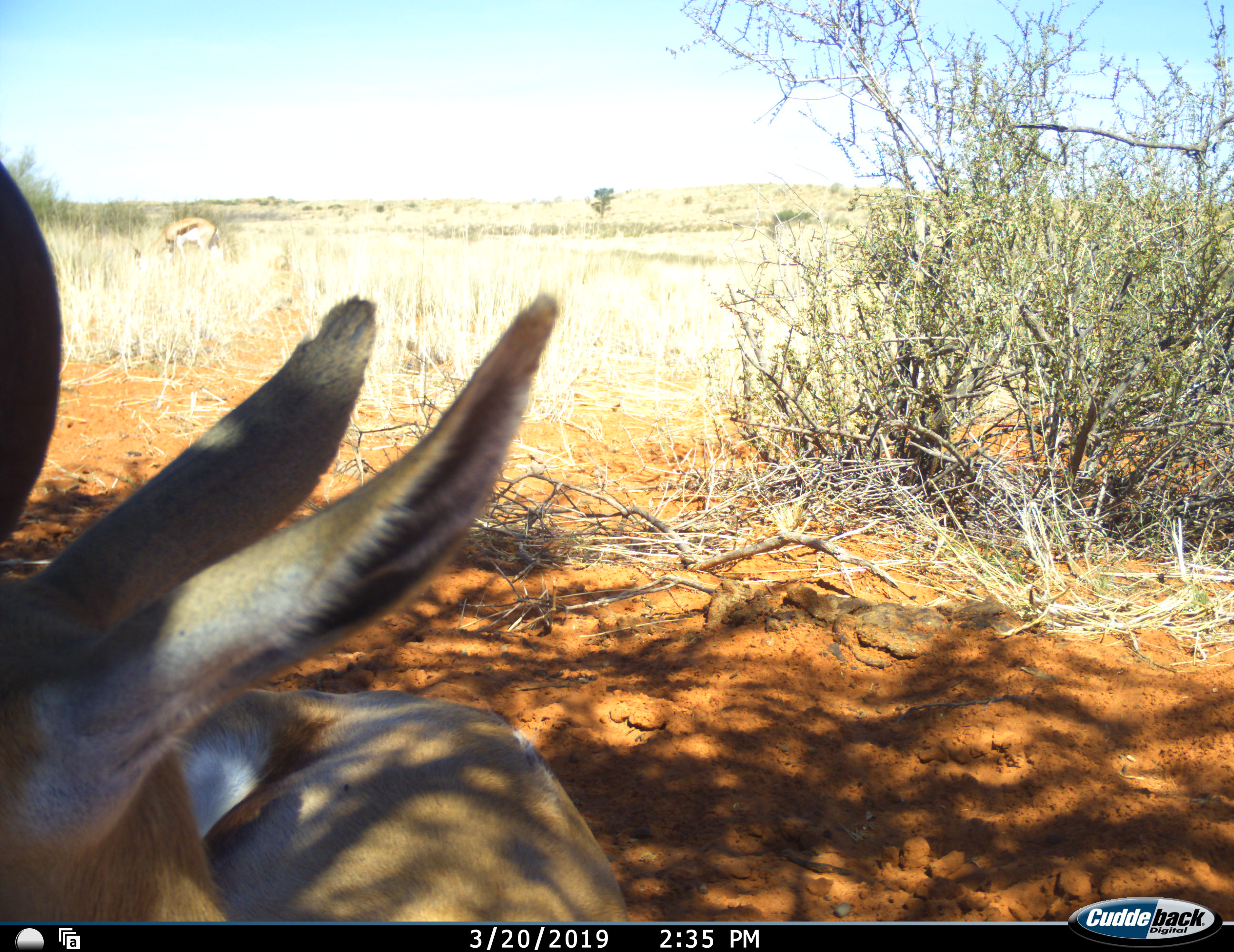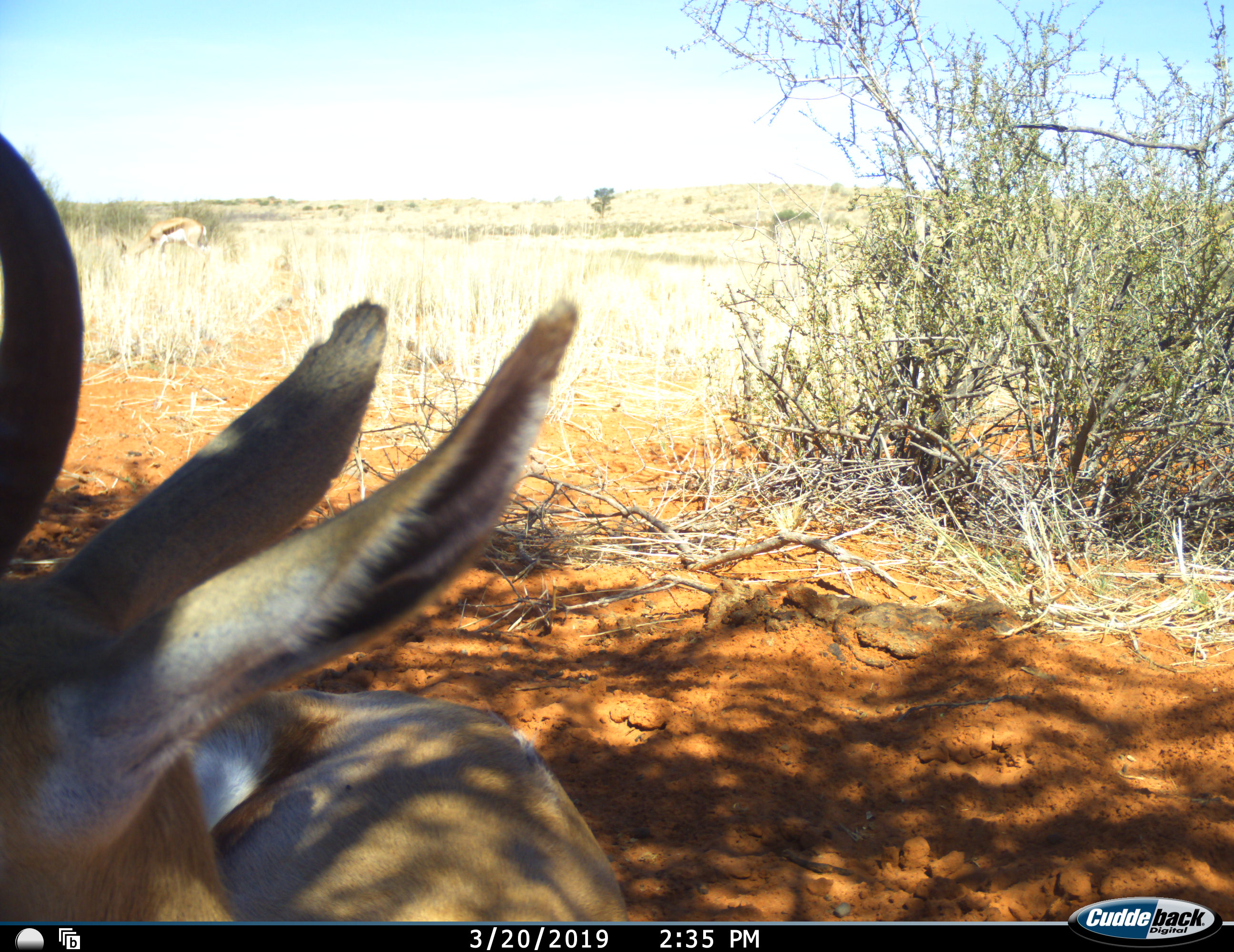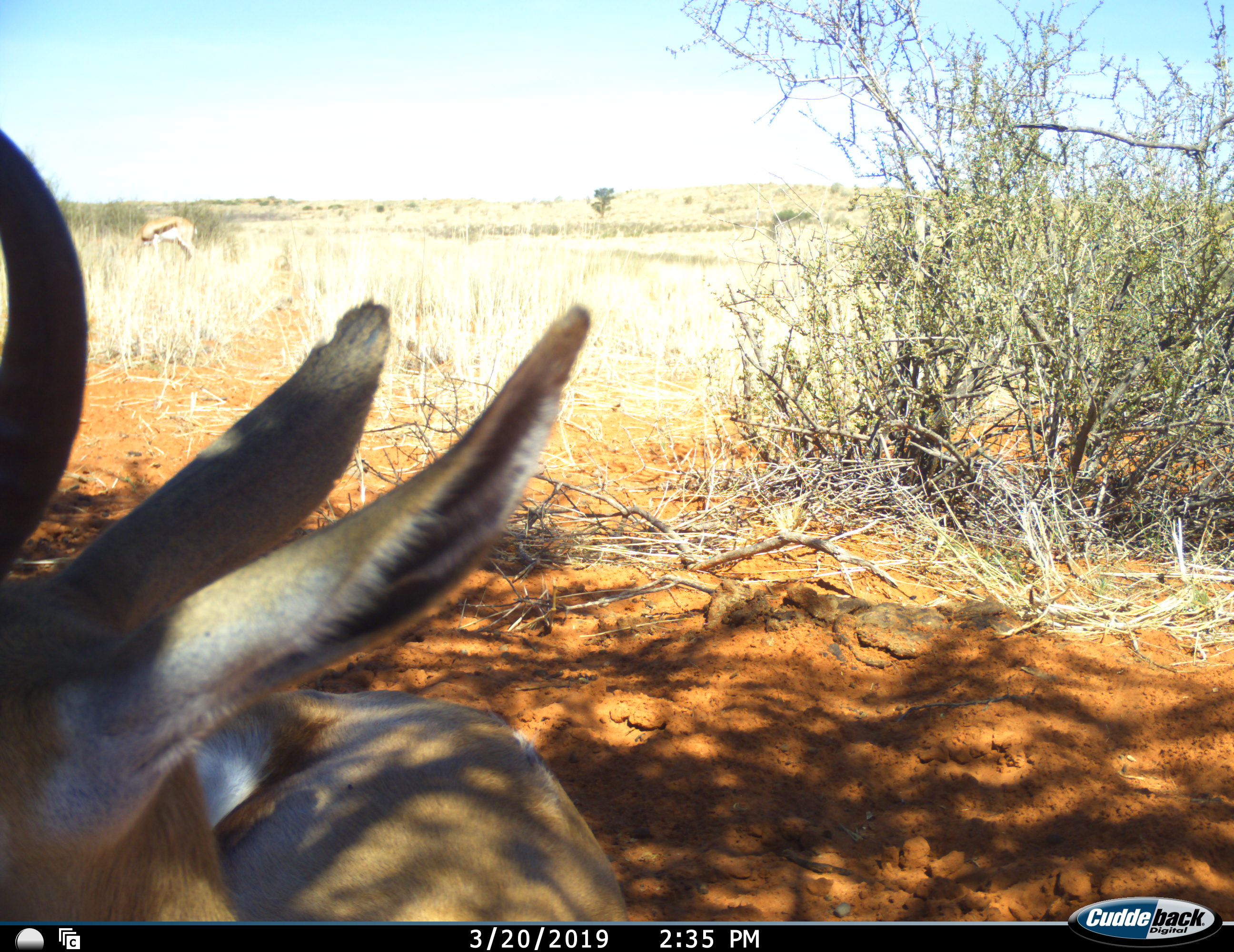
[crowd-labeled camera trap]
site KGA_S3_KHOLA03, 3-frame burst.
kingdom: Animalia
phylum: Chordata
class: Mammalia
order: Artiodactyla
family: Bovidae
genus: Antidorcas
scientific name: Antidorcas marsupialis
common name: springbok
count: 2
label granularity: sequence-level